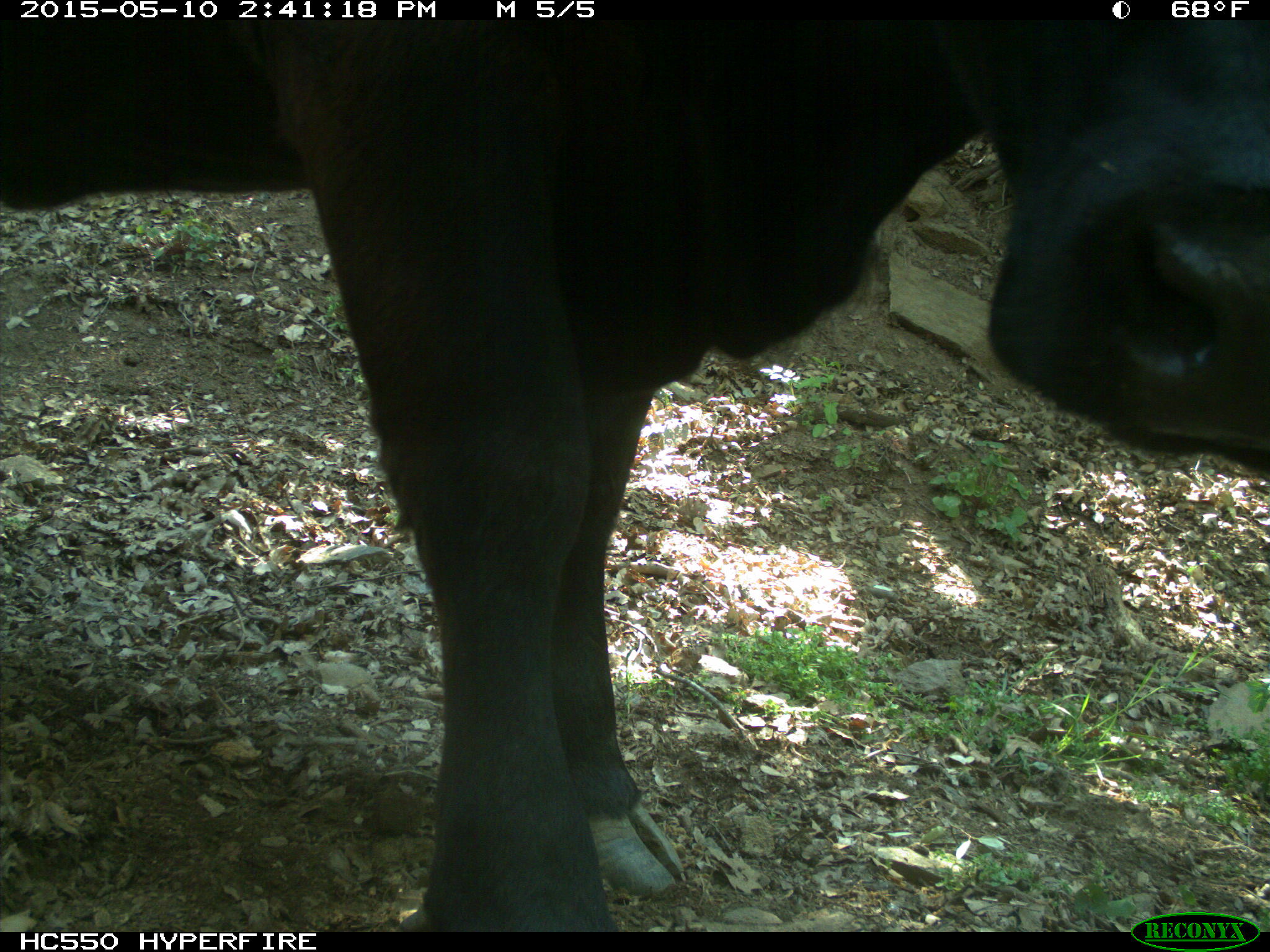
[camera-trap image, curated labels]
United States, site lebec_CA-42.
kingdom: Animalia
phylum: Chordata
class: Mammalia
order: Artiodactyla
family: Bovidae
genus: Bos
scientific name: Bos taurus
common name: domestic cow